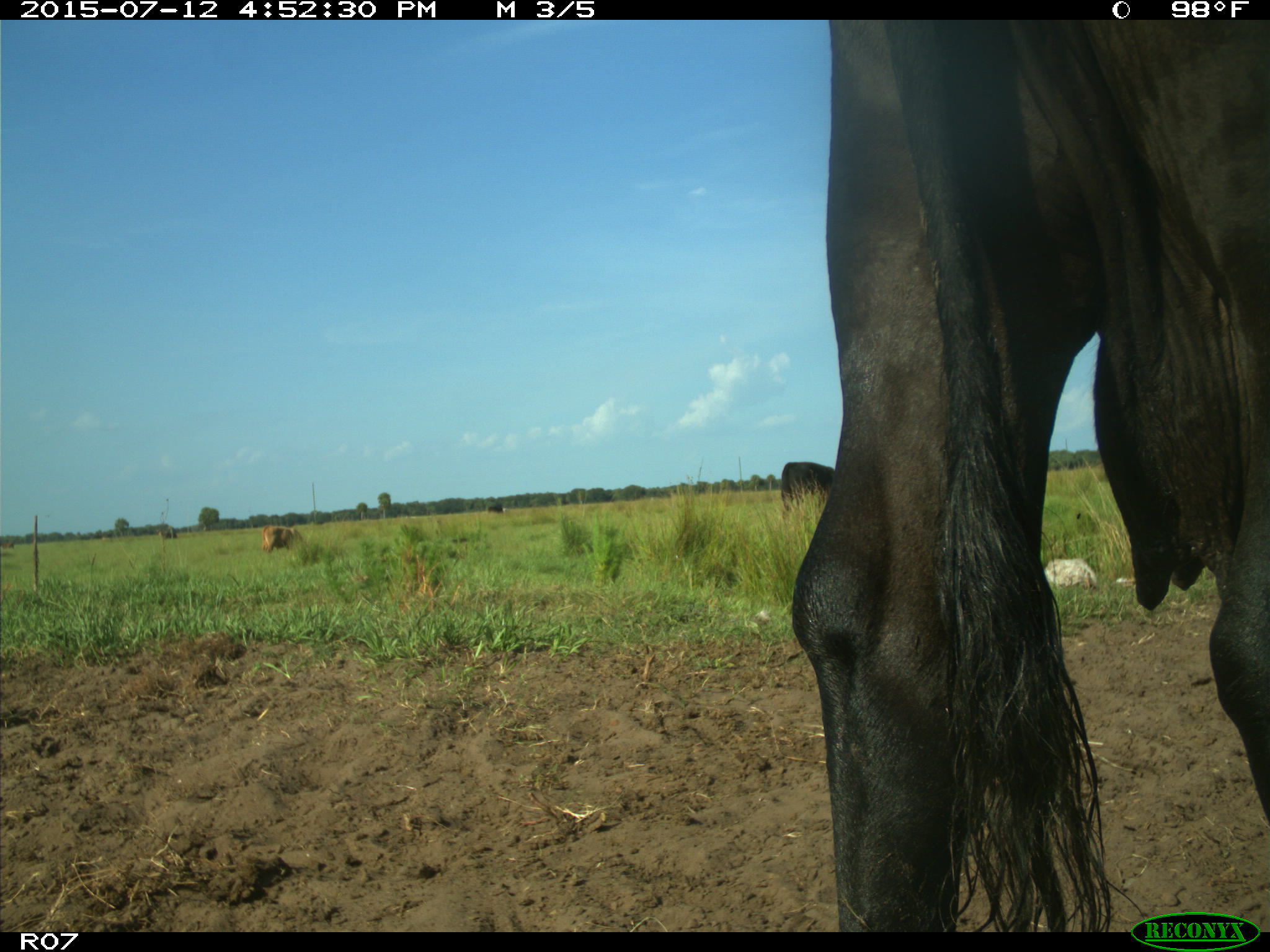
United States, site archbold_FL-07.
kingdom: Animalia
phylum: Chordata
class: Mammalia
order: Artiodactyla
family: Bovidae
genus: Bos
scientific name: Bos taurus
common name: domestic cow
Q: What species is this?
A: Bos taurus (domestic cow).